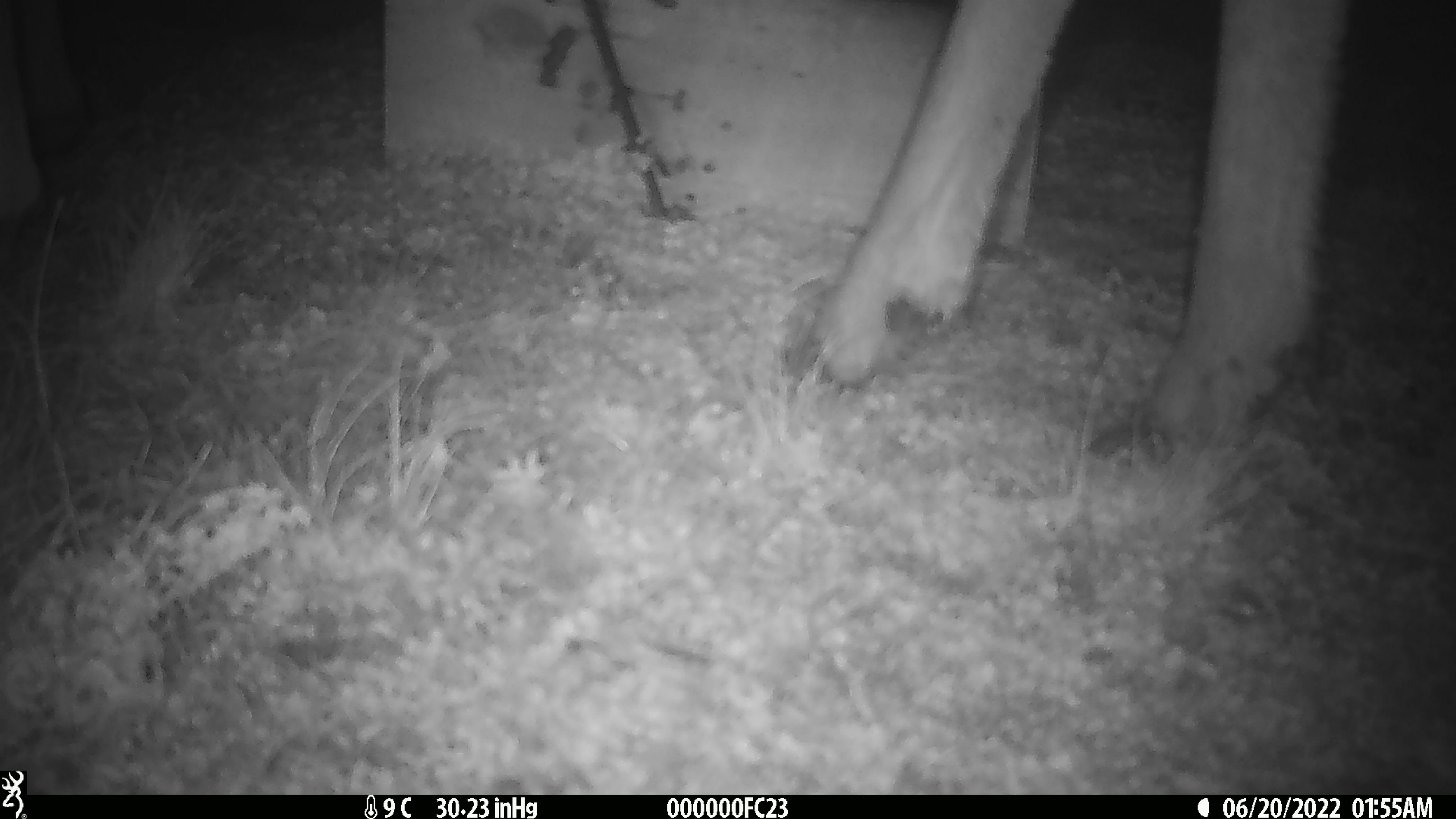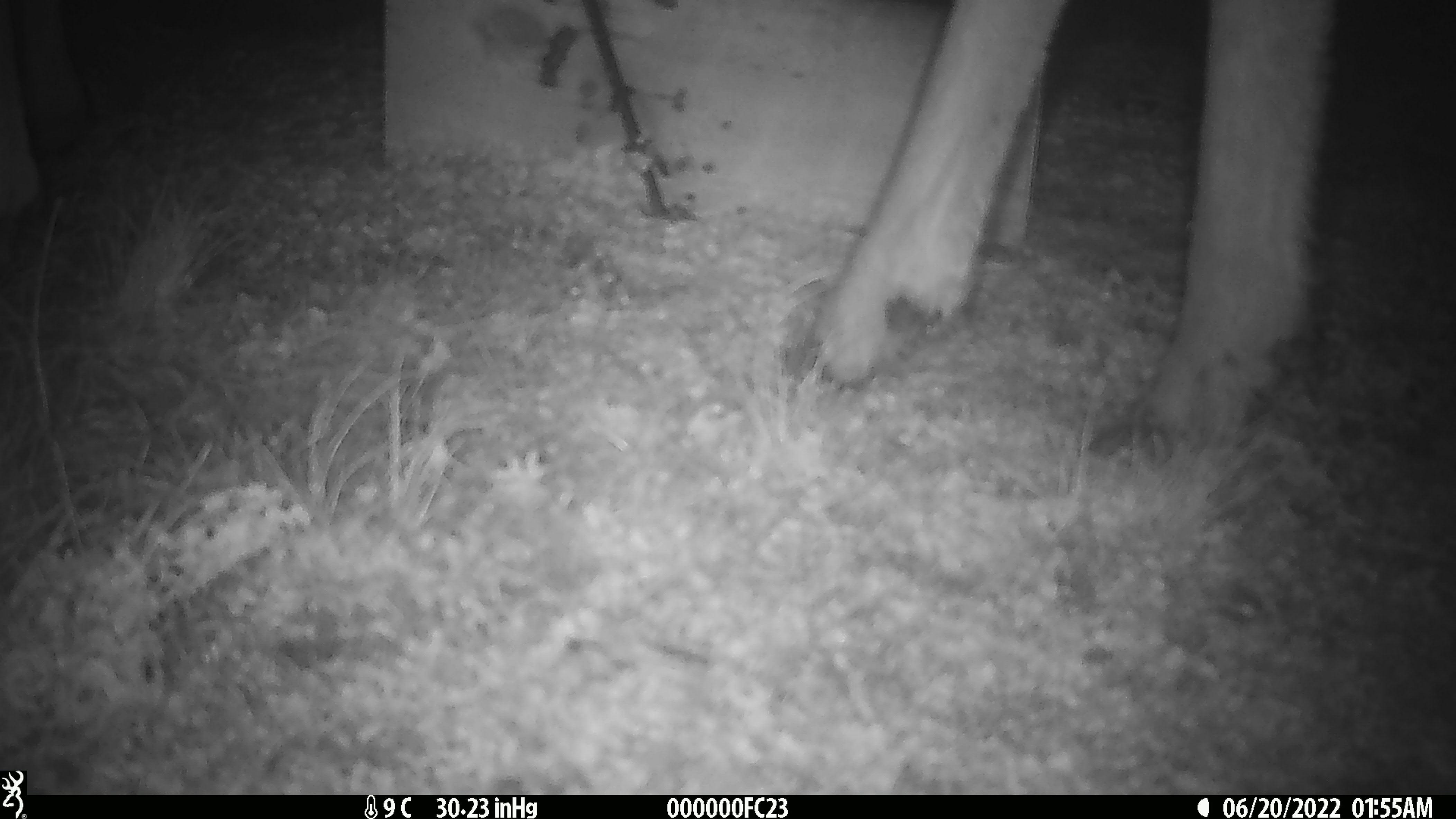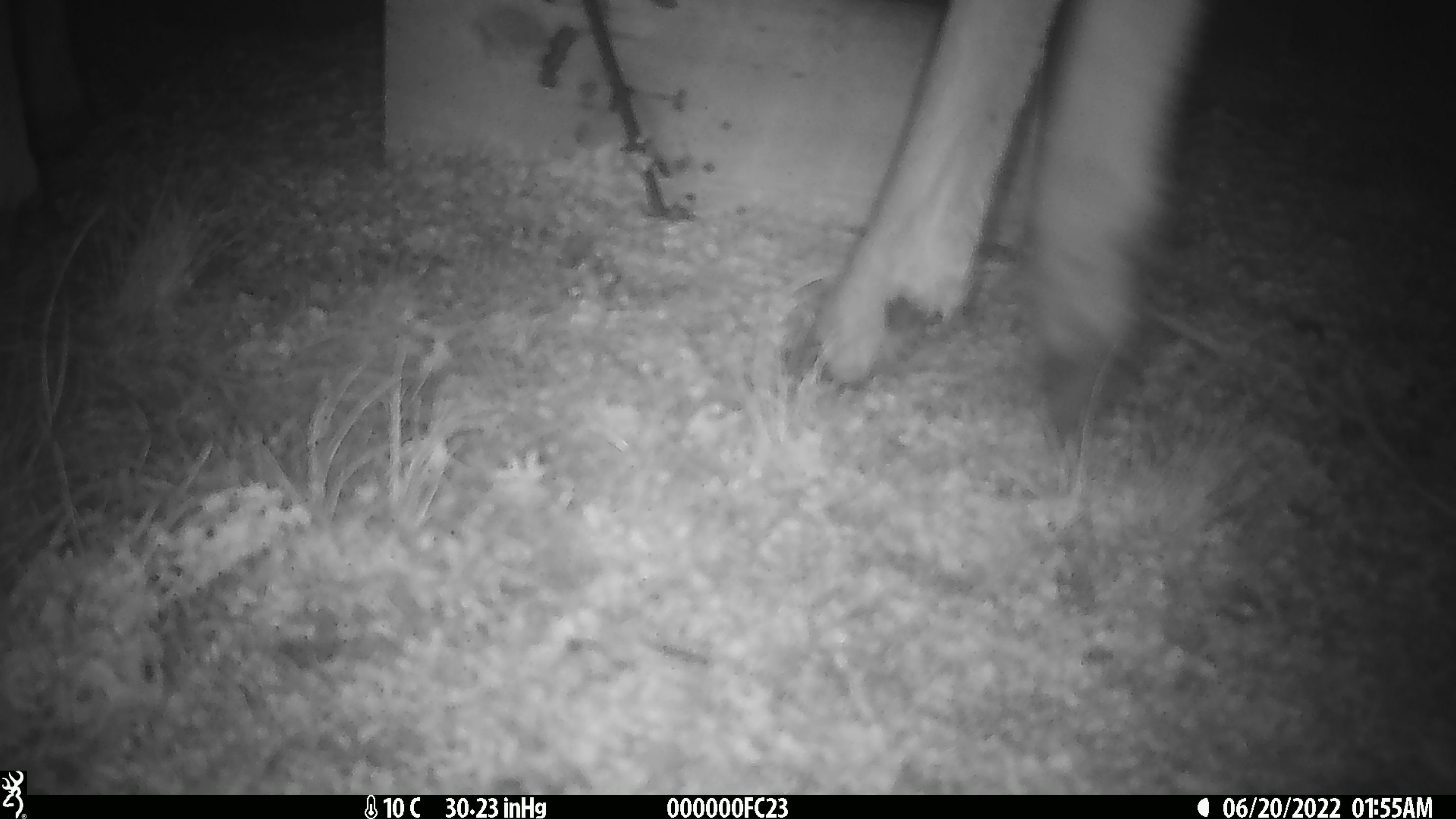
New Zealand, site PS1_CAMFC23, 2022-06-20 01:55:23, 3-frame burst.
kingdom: Animalia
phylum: Chordata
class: Mammalia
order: Artiodactyla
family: Cervidae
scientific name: Cervidae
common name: deer